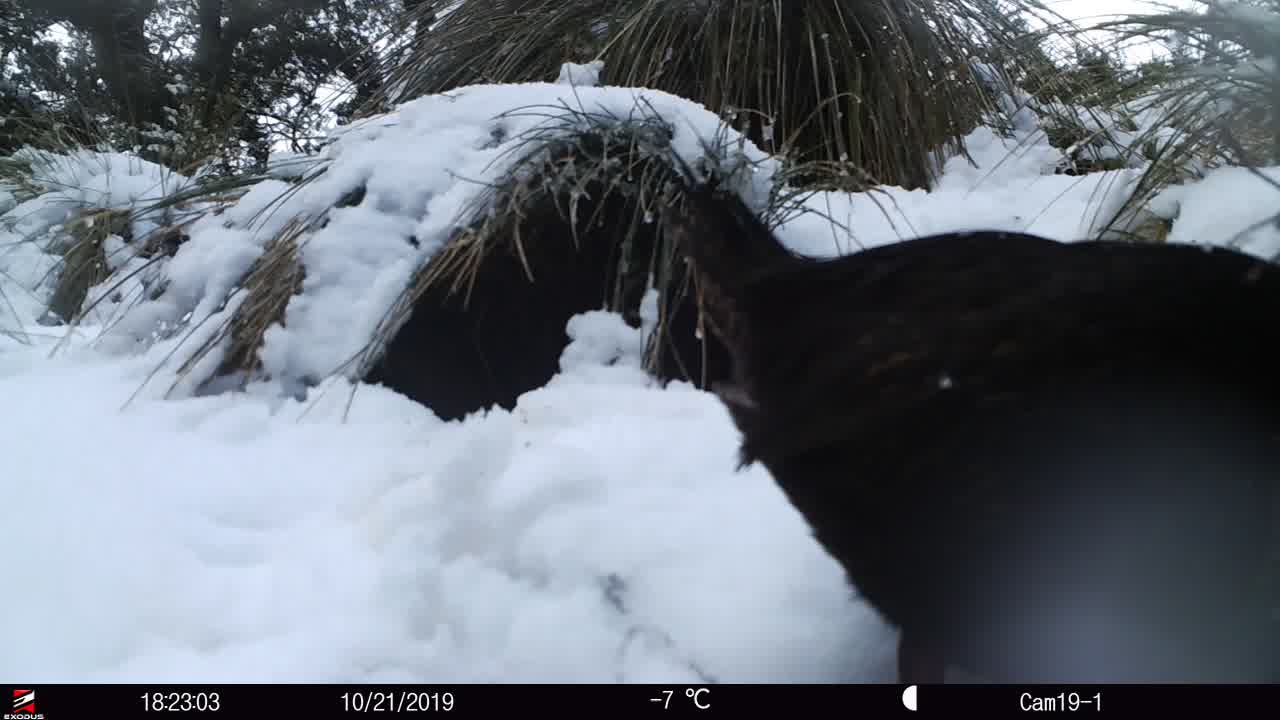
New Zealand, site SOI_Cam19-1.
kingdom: Animalia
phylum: Chordata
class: Aves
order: Gruiformes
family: Rallidae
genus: Gallirallus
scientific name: Gallirallus australis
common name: weka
Weka (Gallirallus australis).